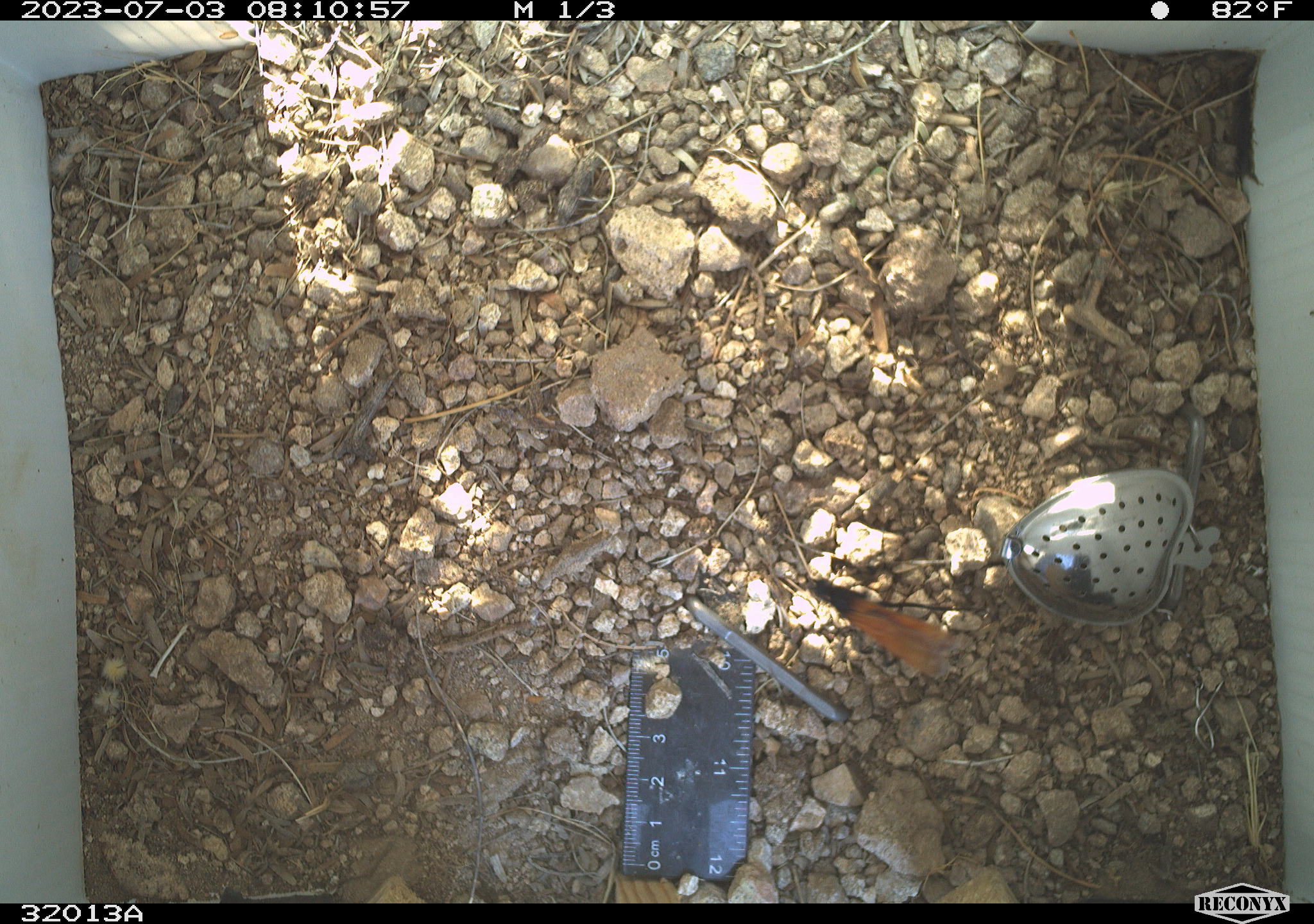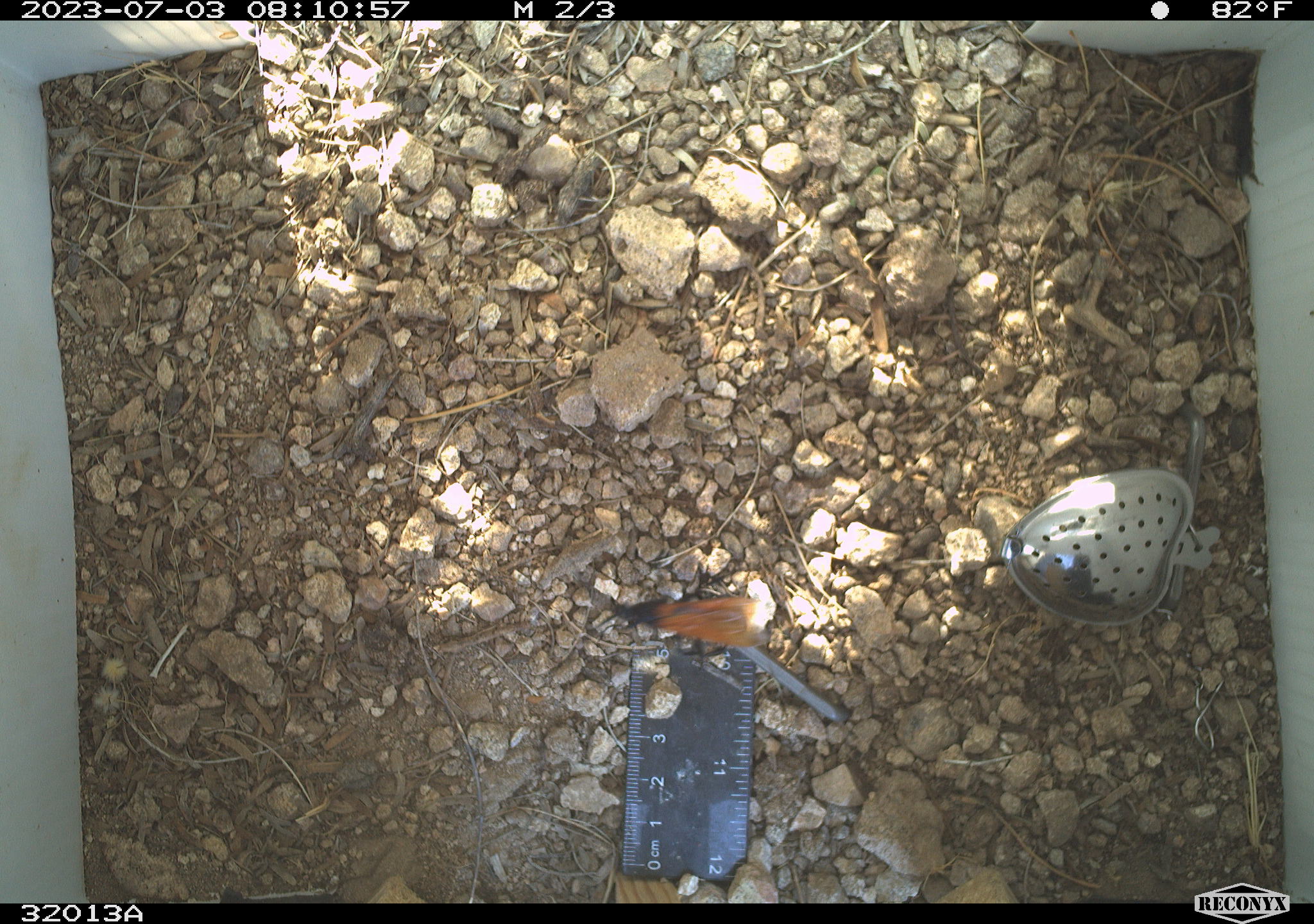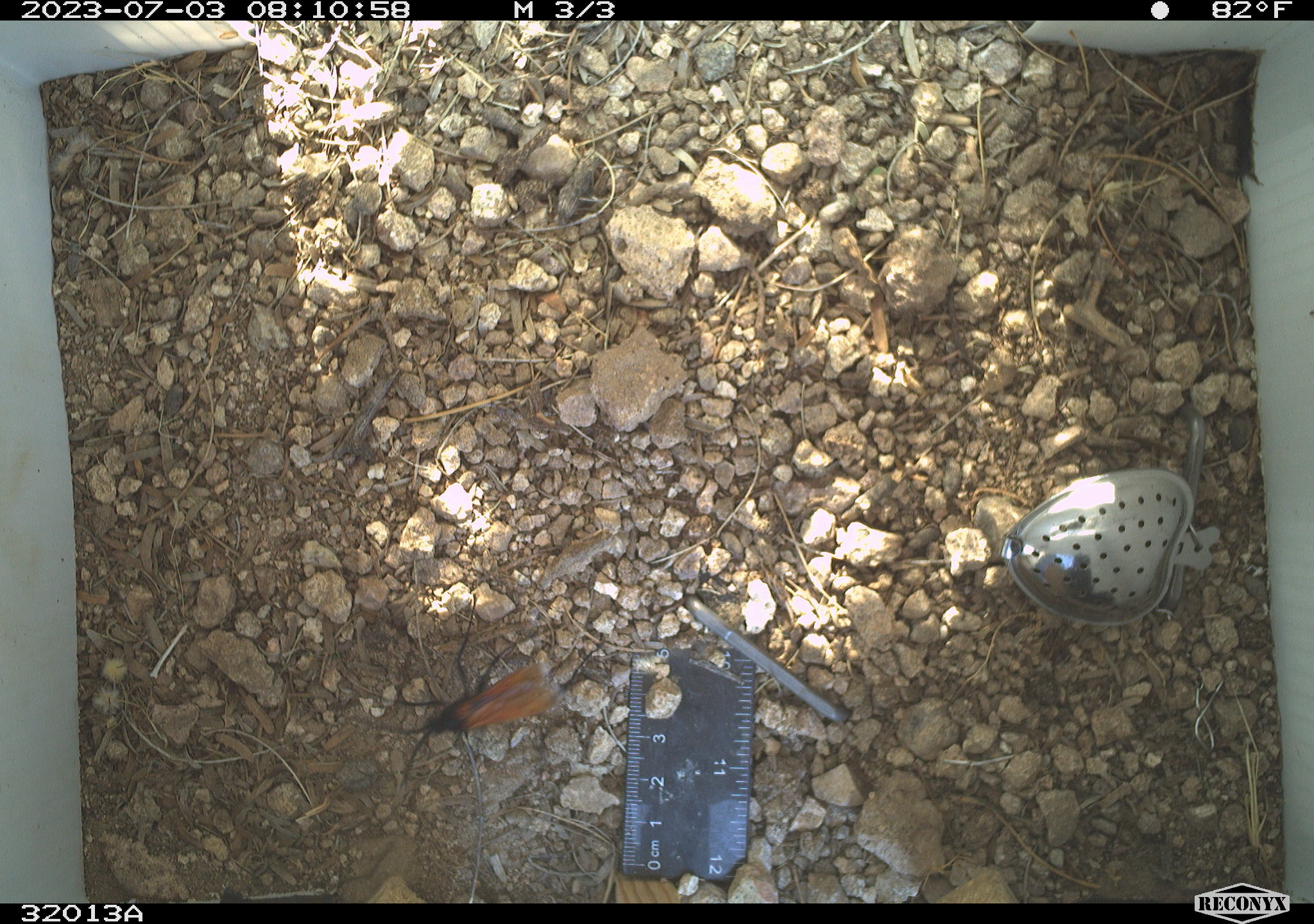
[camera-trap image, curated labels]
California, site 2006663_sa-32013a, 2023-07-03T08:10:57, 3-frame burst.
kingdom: Animalia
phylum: Arthropoda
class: Insecta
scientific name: Insecta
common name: insect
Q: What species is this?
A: Insect (Insecta).